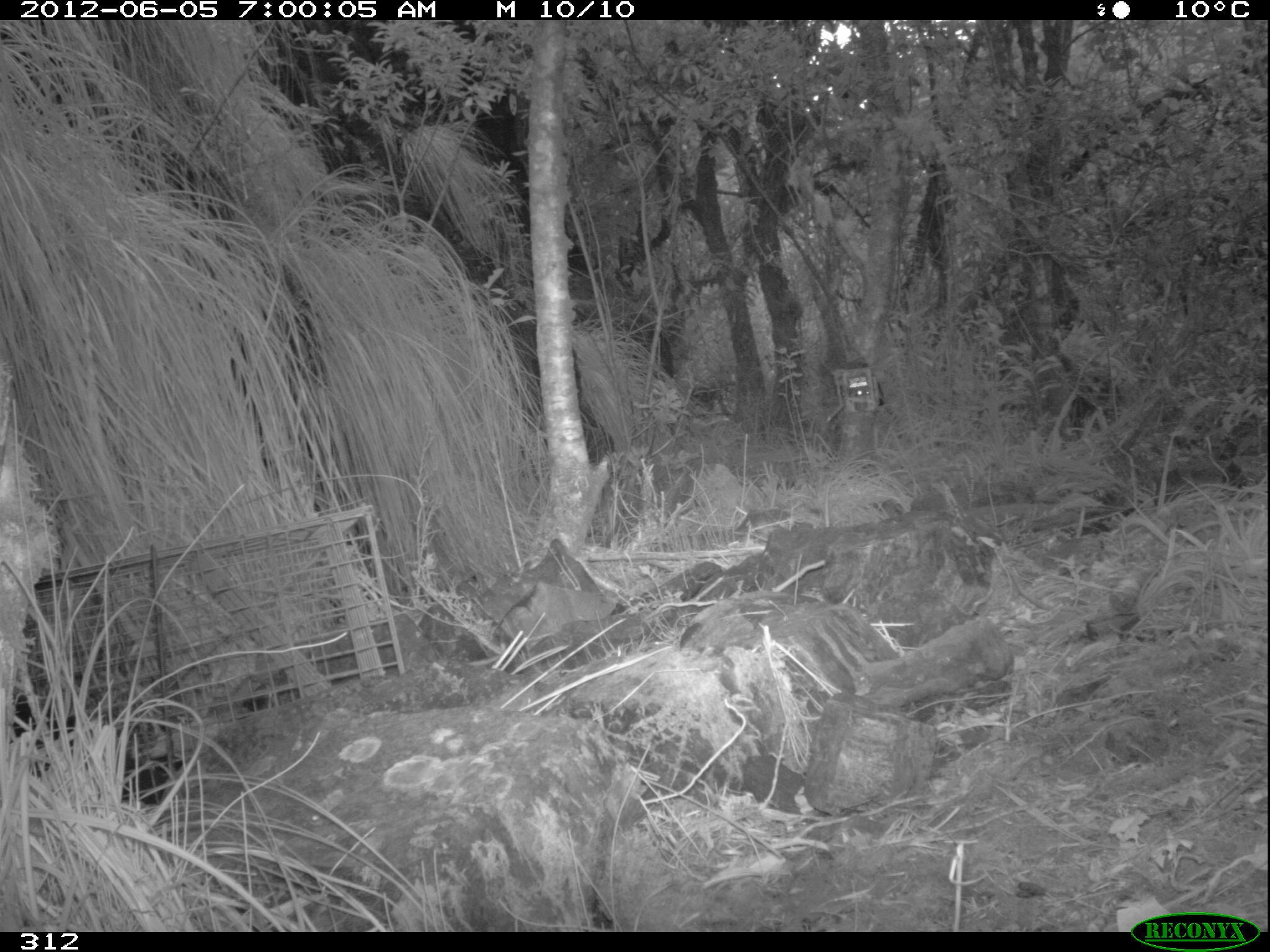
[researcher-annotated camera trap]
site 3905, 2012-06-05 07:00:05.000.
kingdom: Animalia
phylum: Chordata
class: Mammalia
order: Didelphimorphia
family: Didelphidae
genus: Didelphis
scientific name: Didelphis pernigra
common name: andean white-eared opossum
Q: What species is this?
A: Didelphis pernigra (andean white-eared opossum).